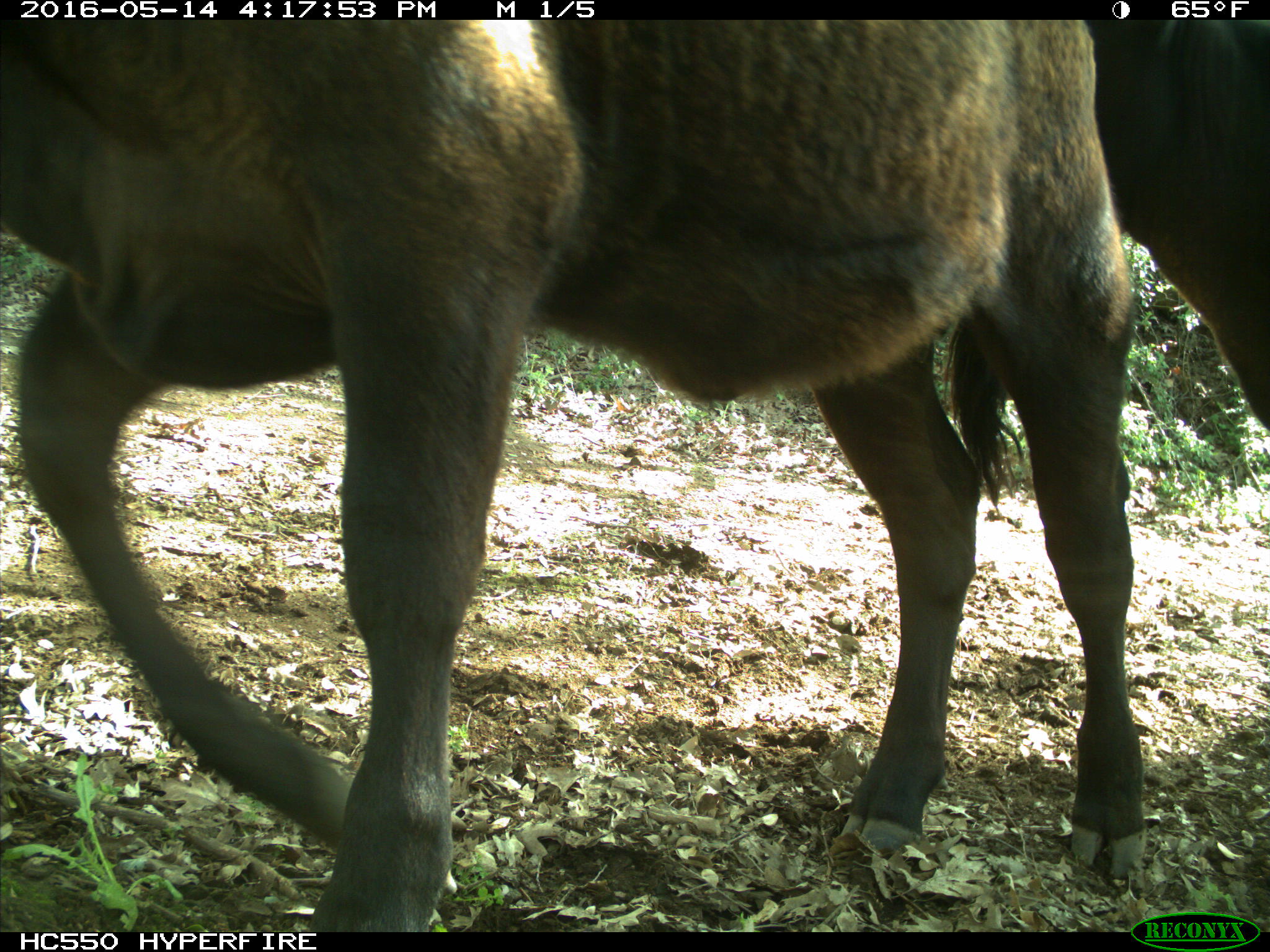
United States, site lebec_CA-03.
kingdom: Animalia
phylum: Chordata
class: Mammalia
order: Artiodactyla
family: Bovidae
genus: Bos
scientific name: Bos taurus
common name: domestic cow